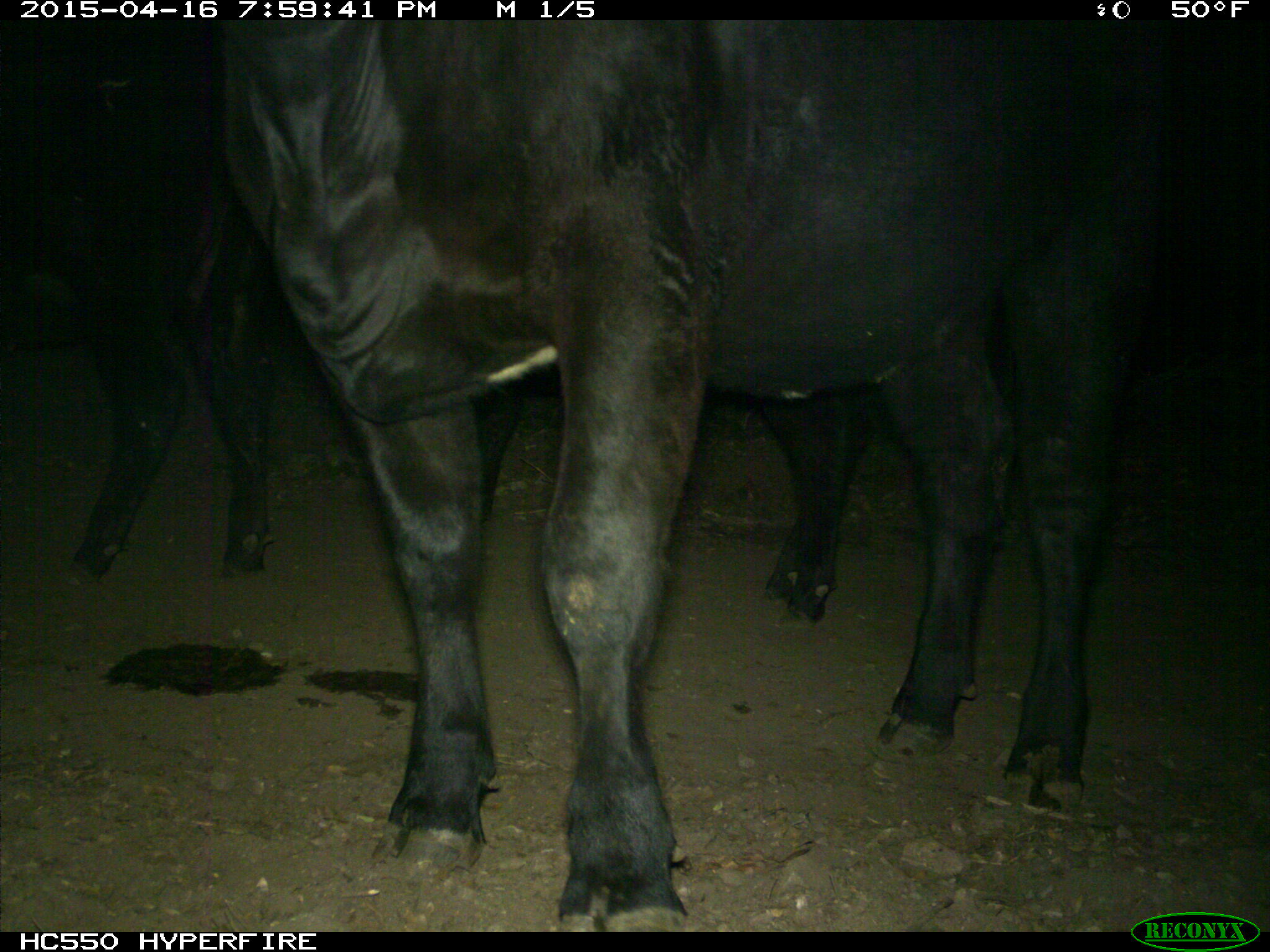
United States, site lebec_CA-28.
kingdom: Animalia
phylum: Chordata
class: Mammalia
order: Artiodactyla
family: Bovidae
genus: Bos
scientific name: Bos taurus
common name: domestic cow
Bos taurus (domestic cow).